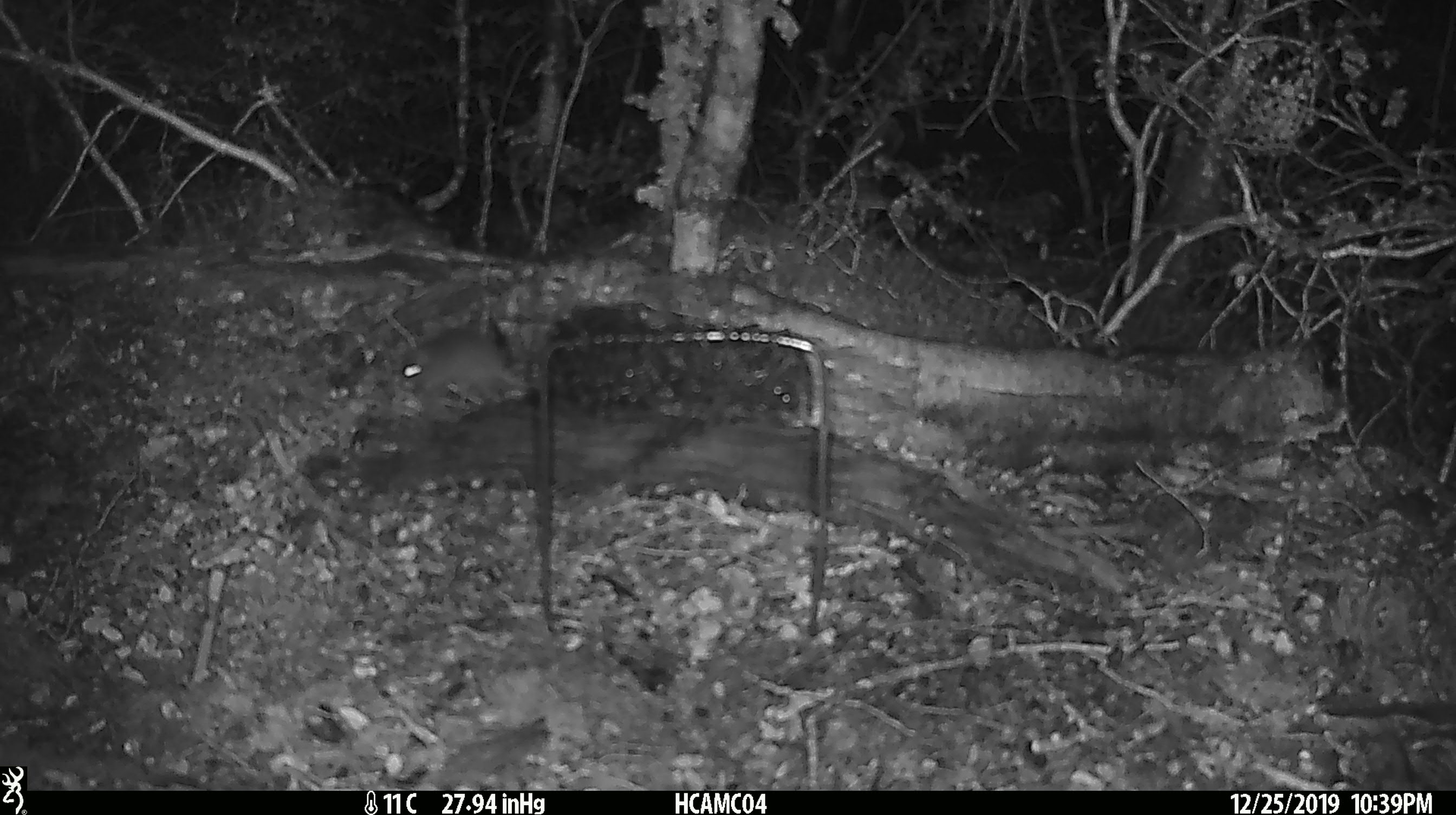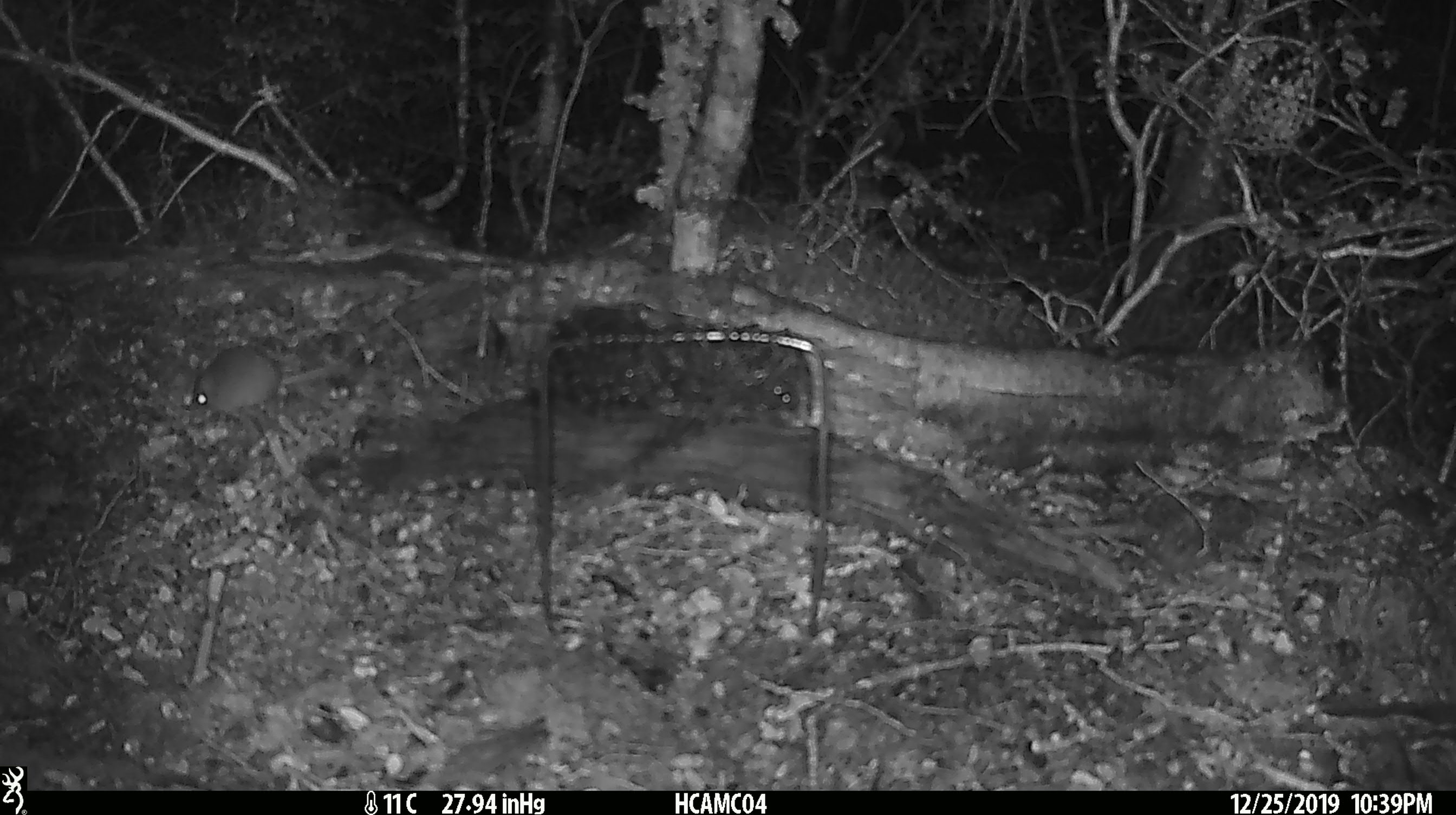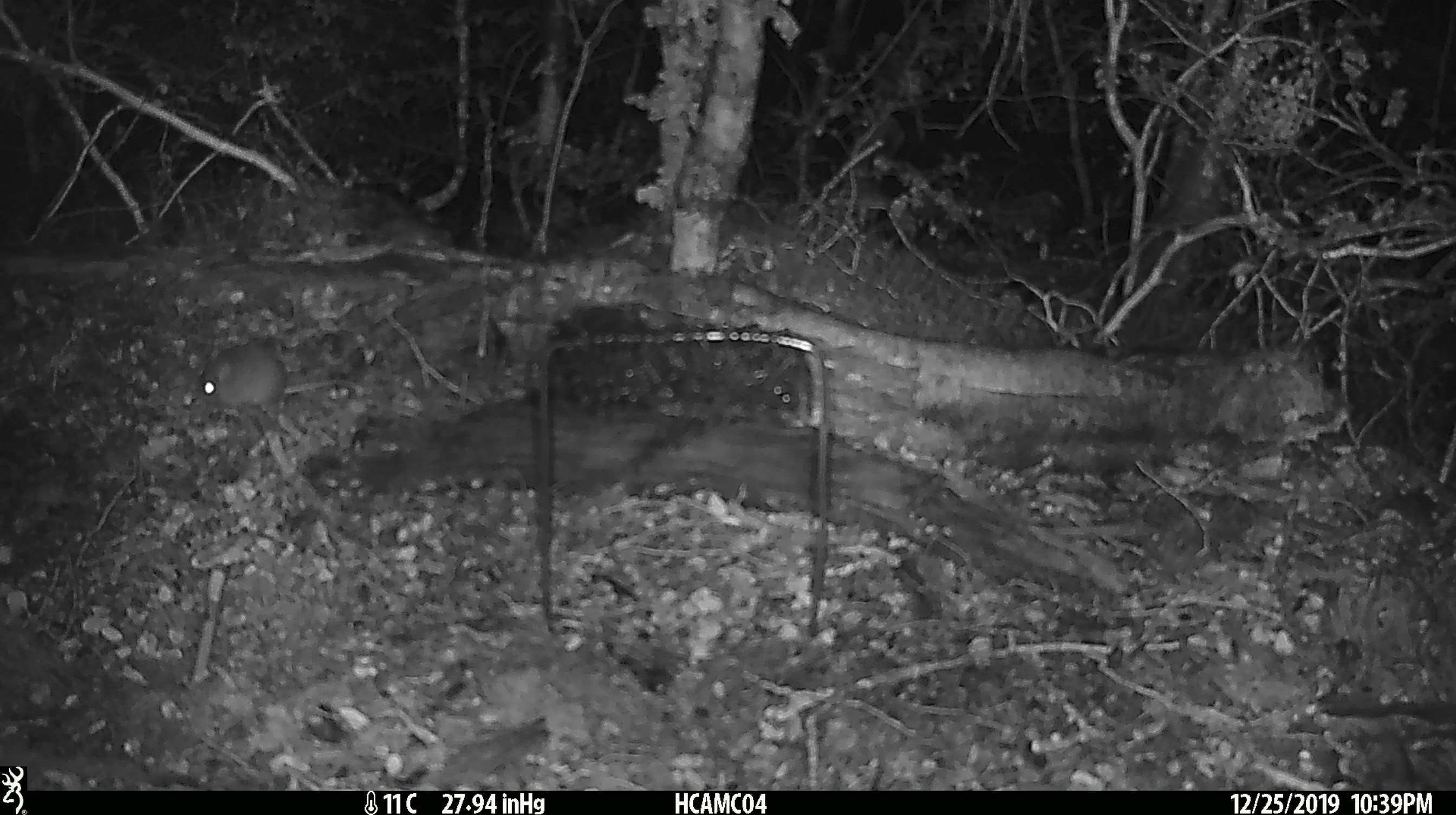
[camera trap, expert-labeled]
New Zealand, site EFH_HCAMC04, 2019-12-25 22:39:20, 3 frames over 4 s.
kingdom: Animalia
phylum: Chordata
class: Mammalia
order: Rodentia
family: Muridae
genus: Mus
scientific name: Mus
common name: mouse